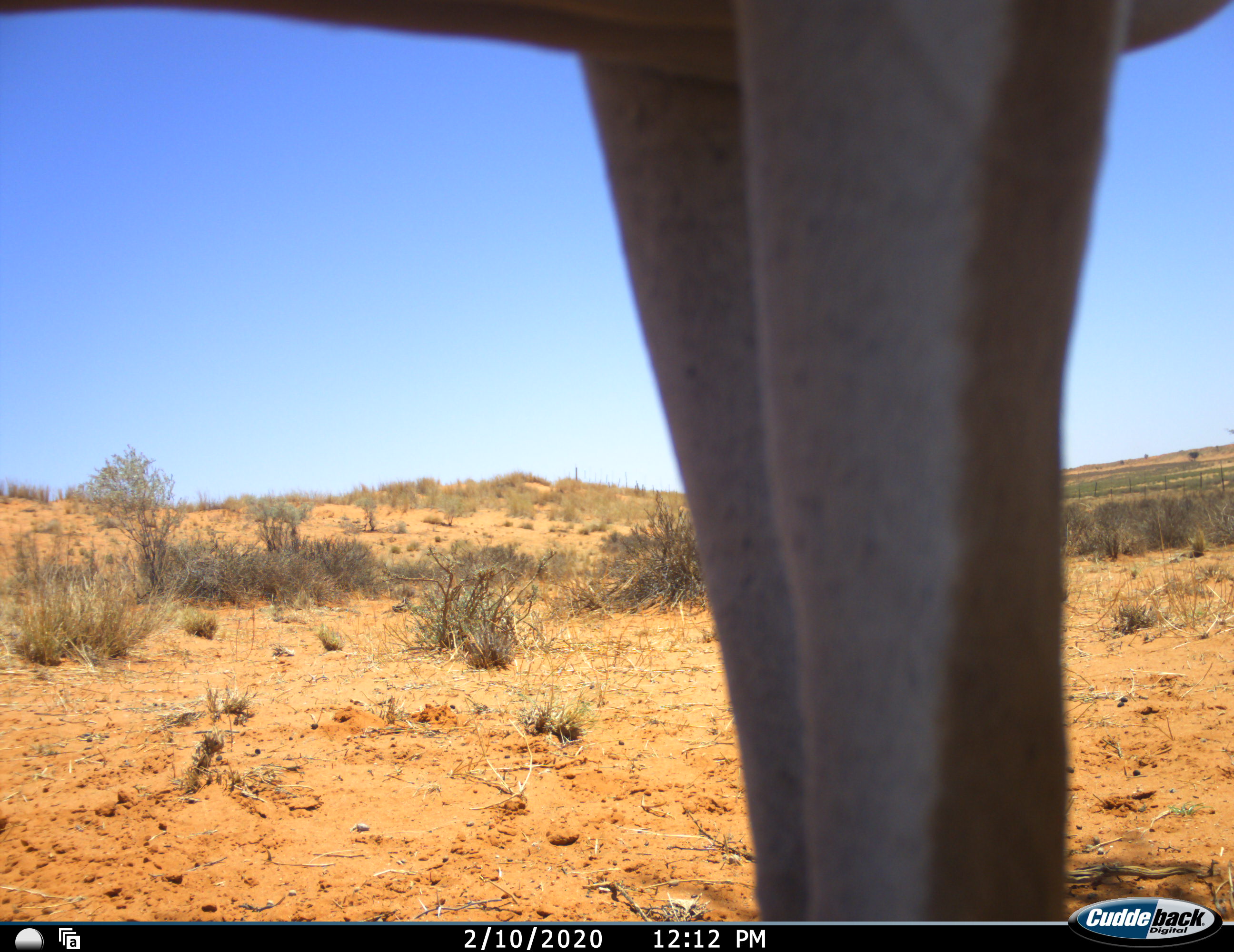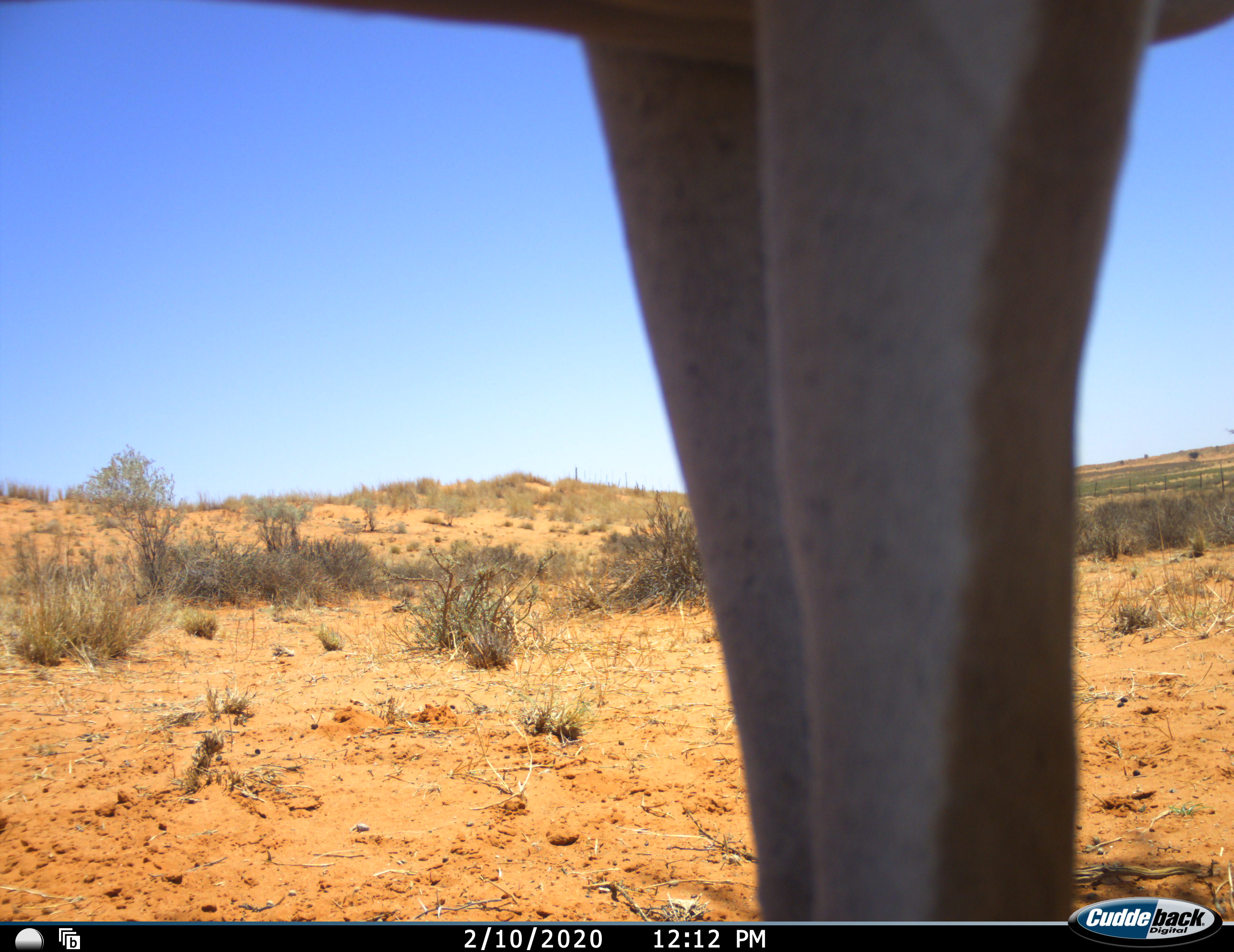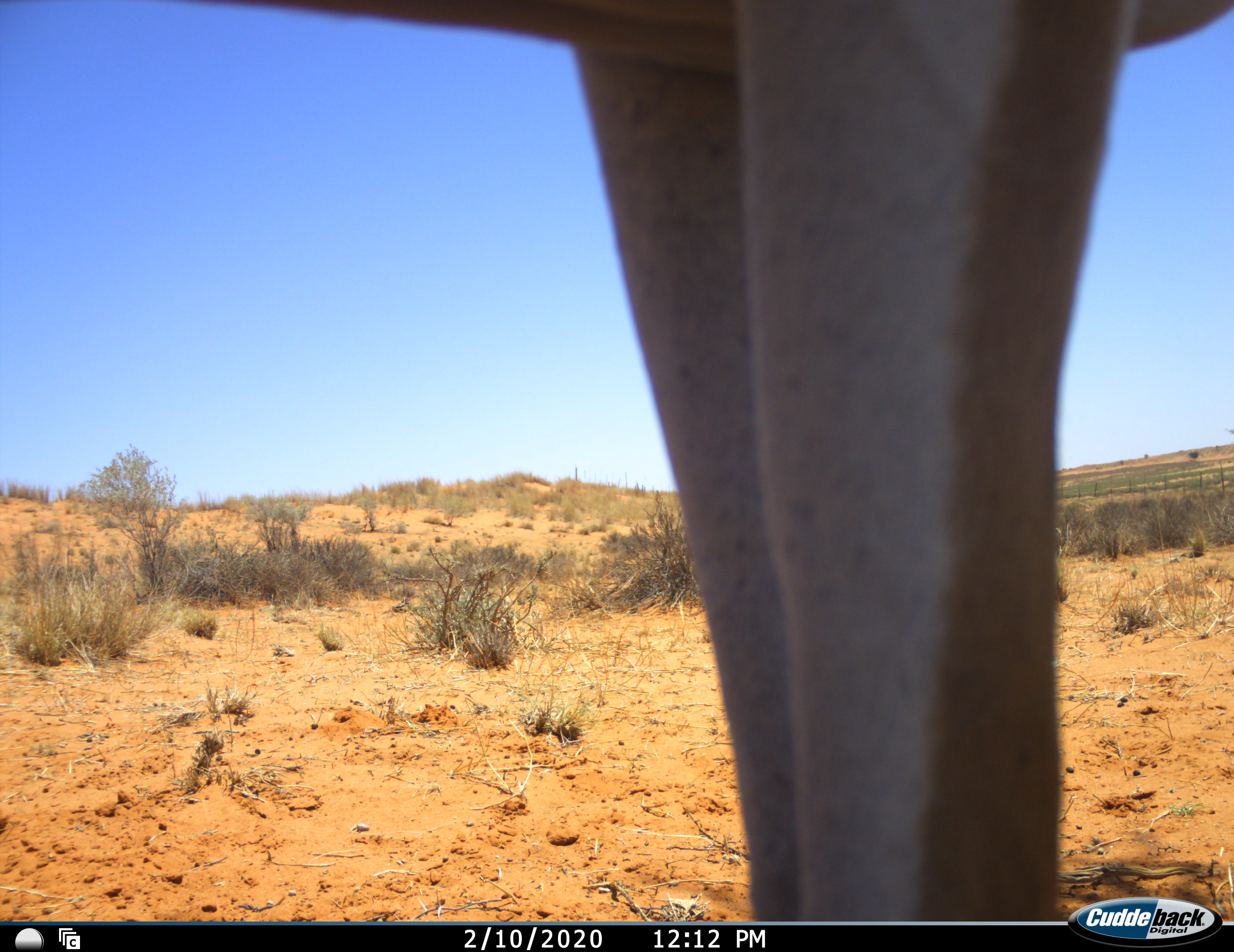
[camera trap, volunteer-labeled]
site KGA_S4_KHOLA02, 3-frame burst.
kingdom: Animalia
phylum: Chordata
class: Mammalia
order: Artiodactyla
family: Bovidae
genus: Antidorcas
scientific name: Antidorcas marsupialis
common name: springbok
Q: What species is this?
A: Springbok (Antidorcas marsupialis).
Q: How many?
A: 1.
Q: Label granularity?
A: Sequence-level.